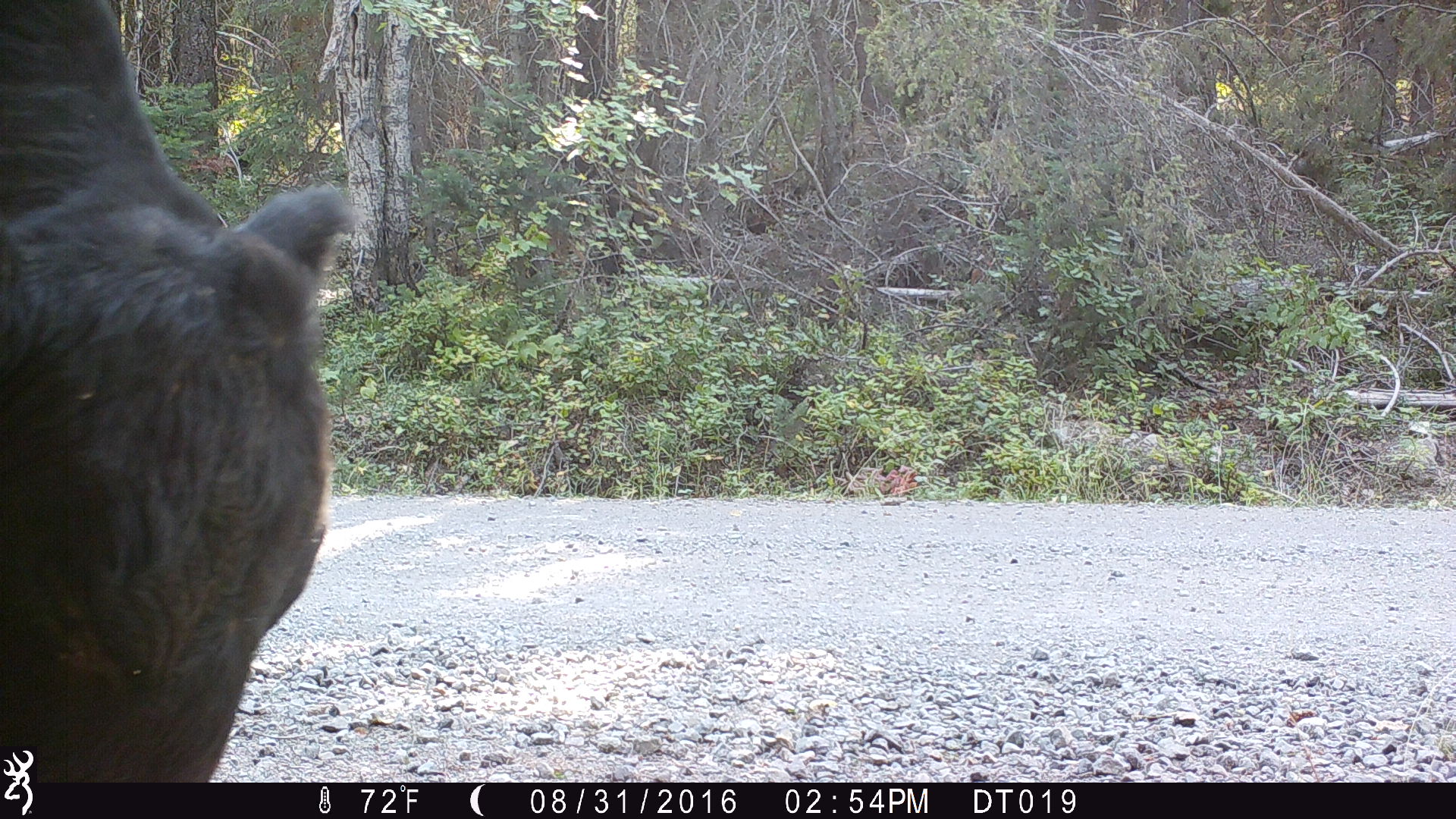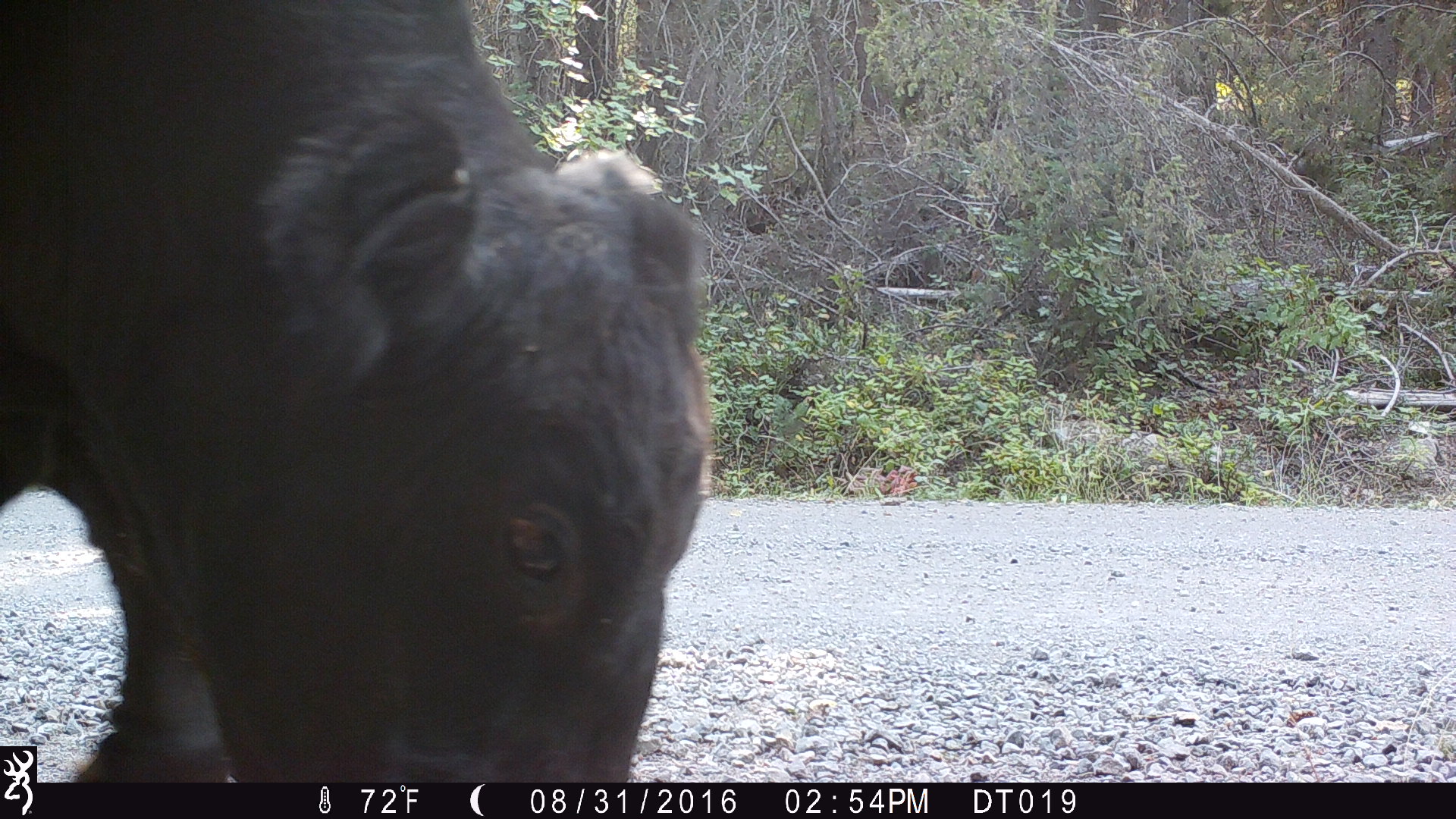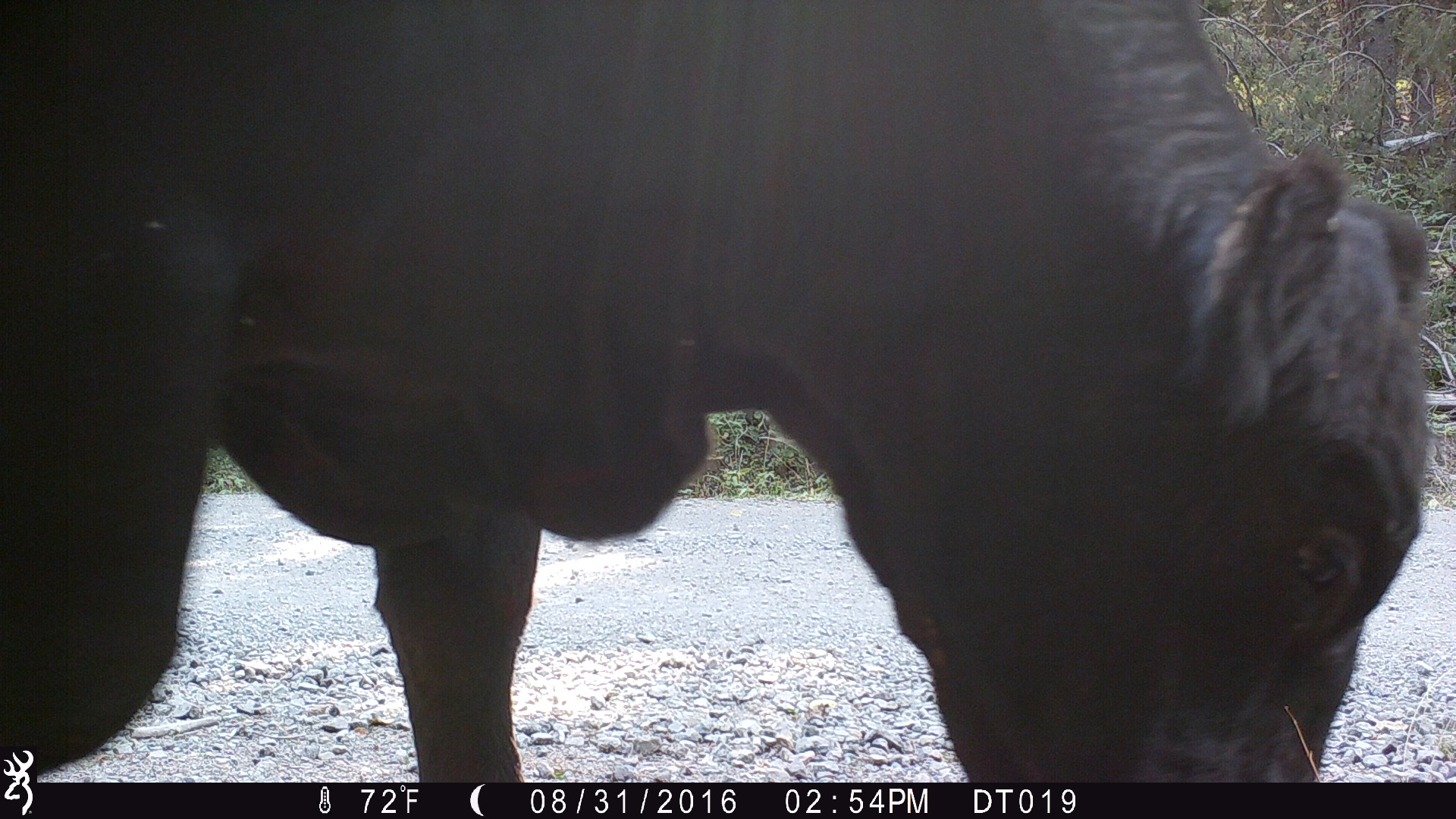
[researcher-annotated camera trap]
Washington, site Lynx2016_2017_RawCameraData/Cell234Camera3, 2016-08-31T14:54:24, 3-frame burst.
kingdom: Animalia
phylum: Chordata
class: Mammalia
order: Artiodactyla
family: Bovidae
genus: Bos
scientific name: Bos taurus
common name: domestic cattle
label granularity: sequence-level